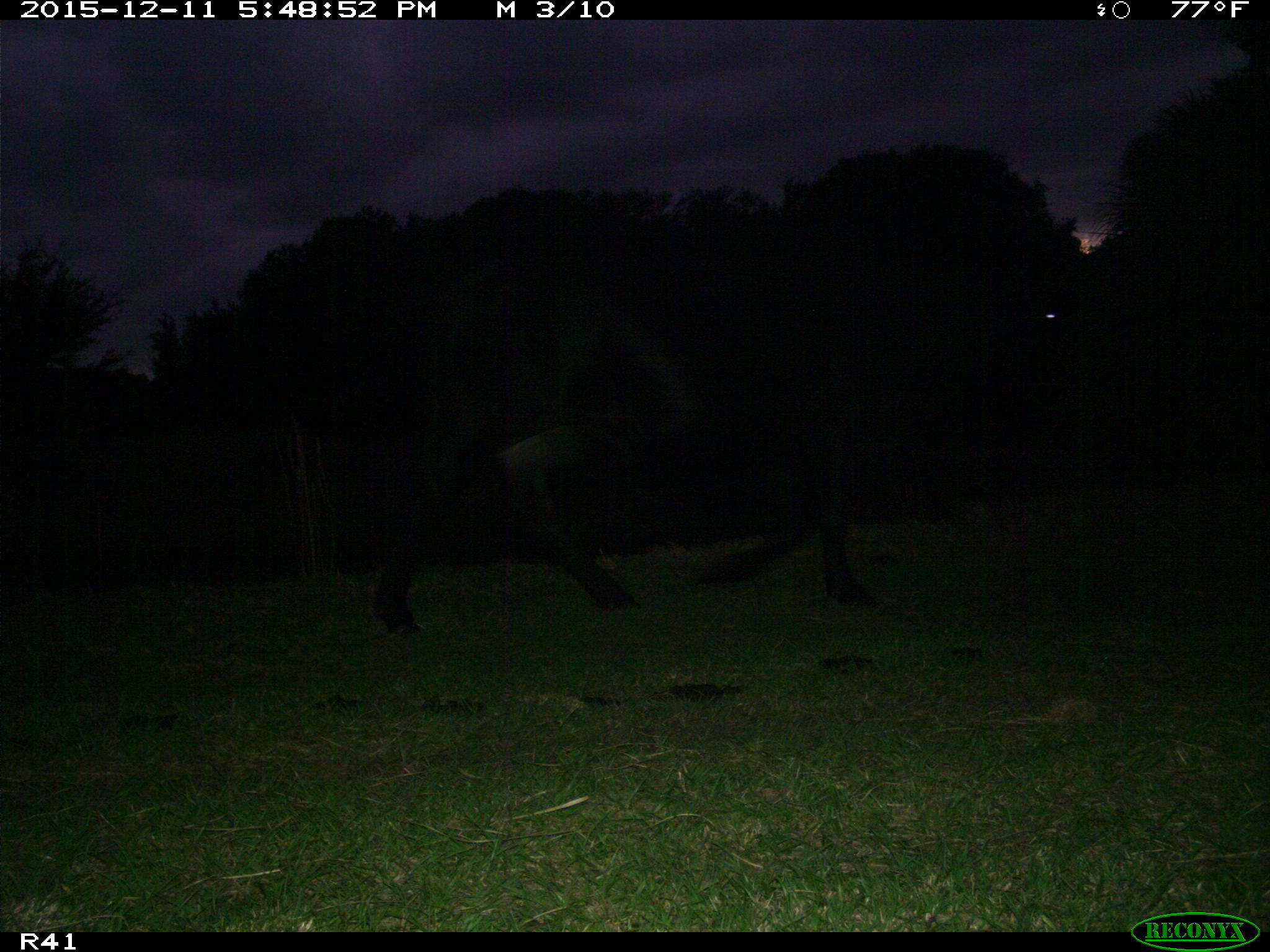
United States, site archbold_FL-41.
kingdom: Animalia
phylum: Chordata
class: Mammalia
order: Artiodactyla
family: Bovidae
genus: Bos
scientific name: Bos taurus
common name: domestic cow